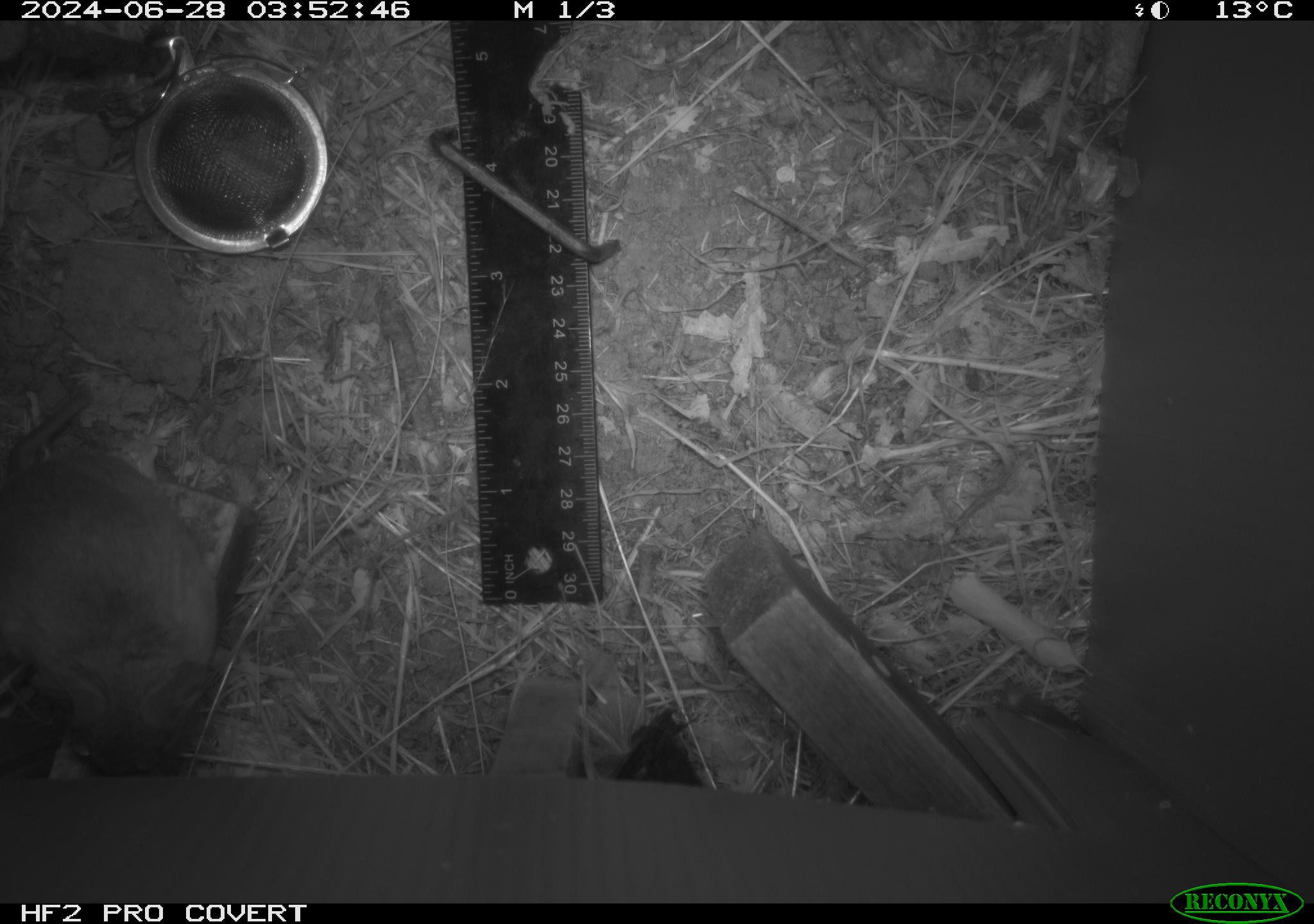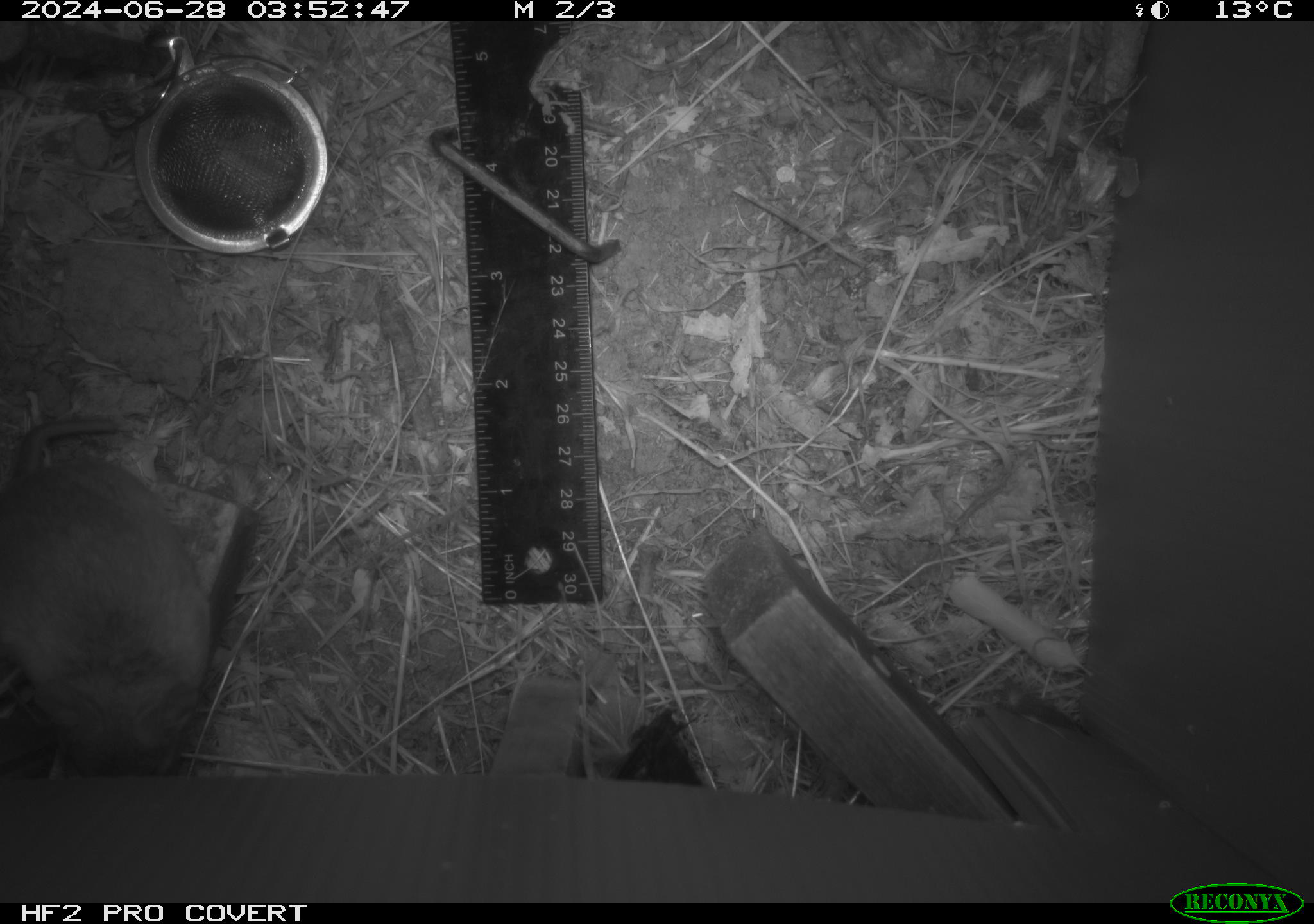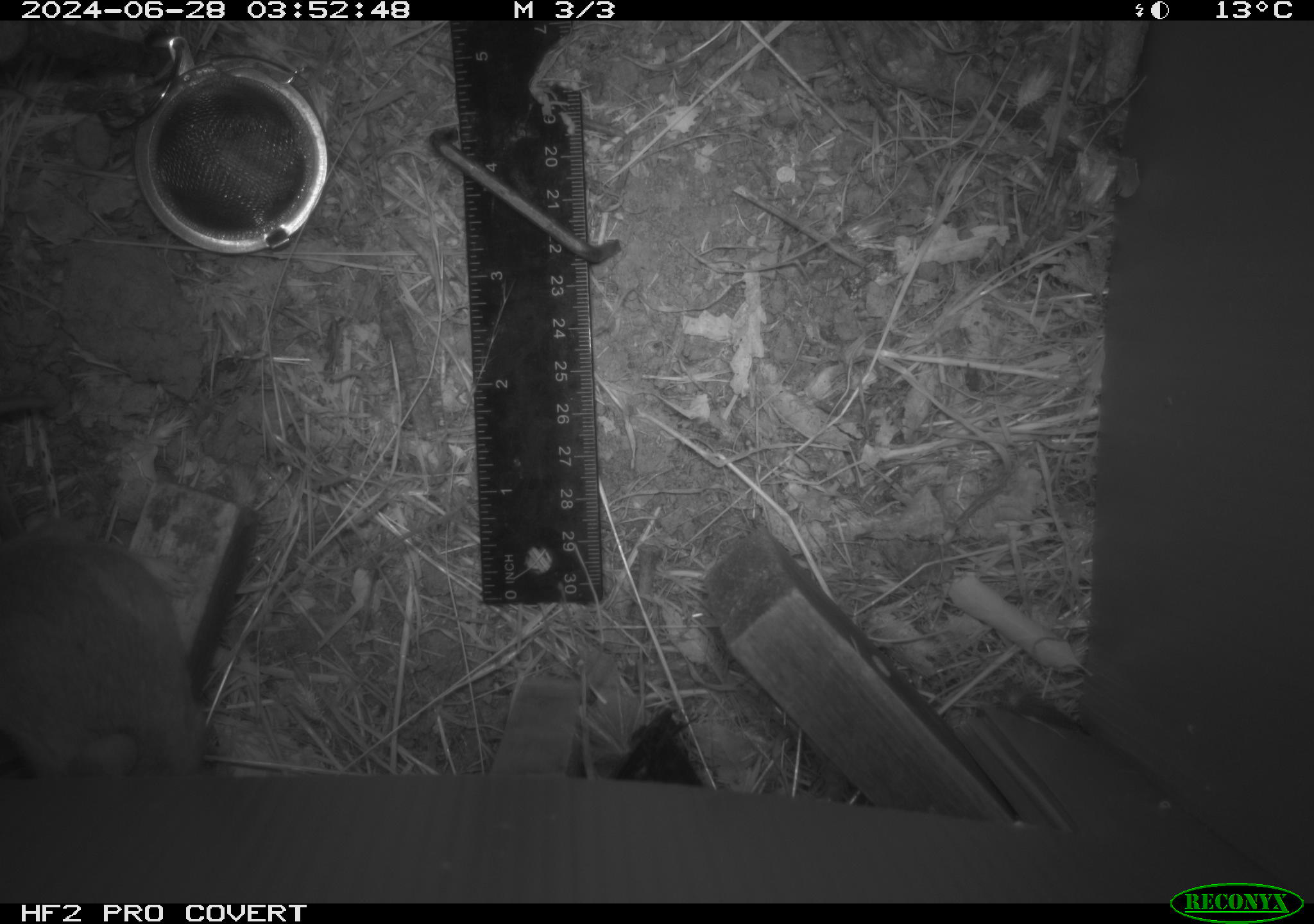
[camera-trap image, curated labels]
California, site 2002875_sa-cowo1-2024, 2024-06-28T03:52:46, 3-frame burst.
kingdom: Animalia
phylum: Chordata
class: Mammalia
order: Rodentia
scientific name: Rodentia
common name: rodent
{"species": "rodent (Rodentia)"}